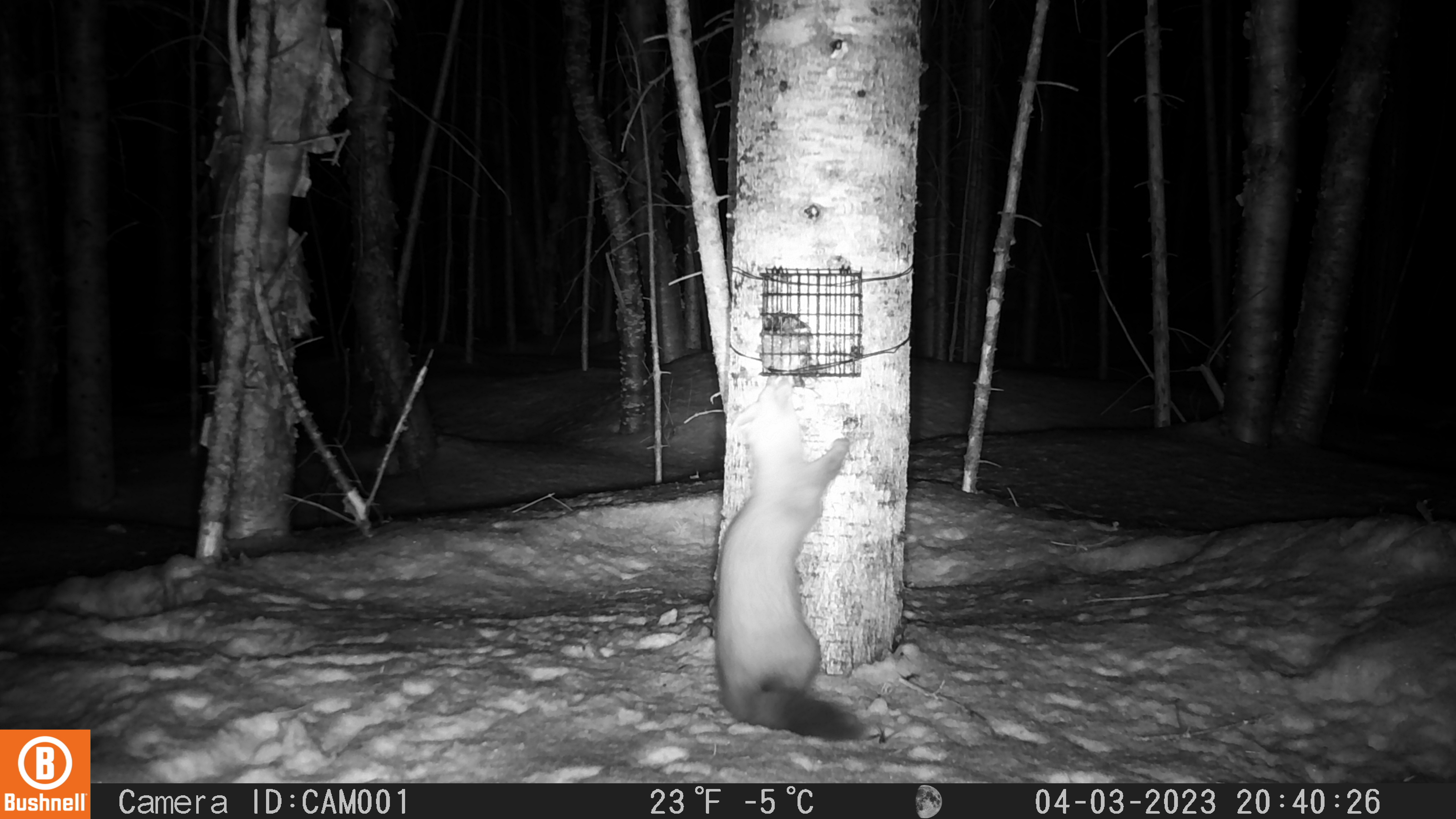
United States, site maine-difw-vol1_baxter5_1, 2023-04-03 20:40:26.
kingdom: Animalia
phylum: Chordata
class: Mammalia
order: Carnivora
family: Mustelidae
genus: Martes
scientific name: Martes americana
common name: american marten